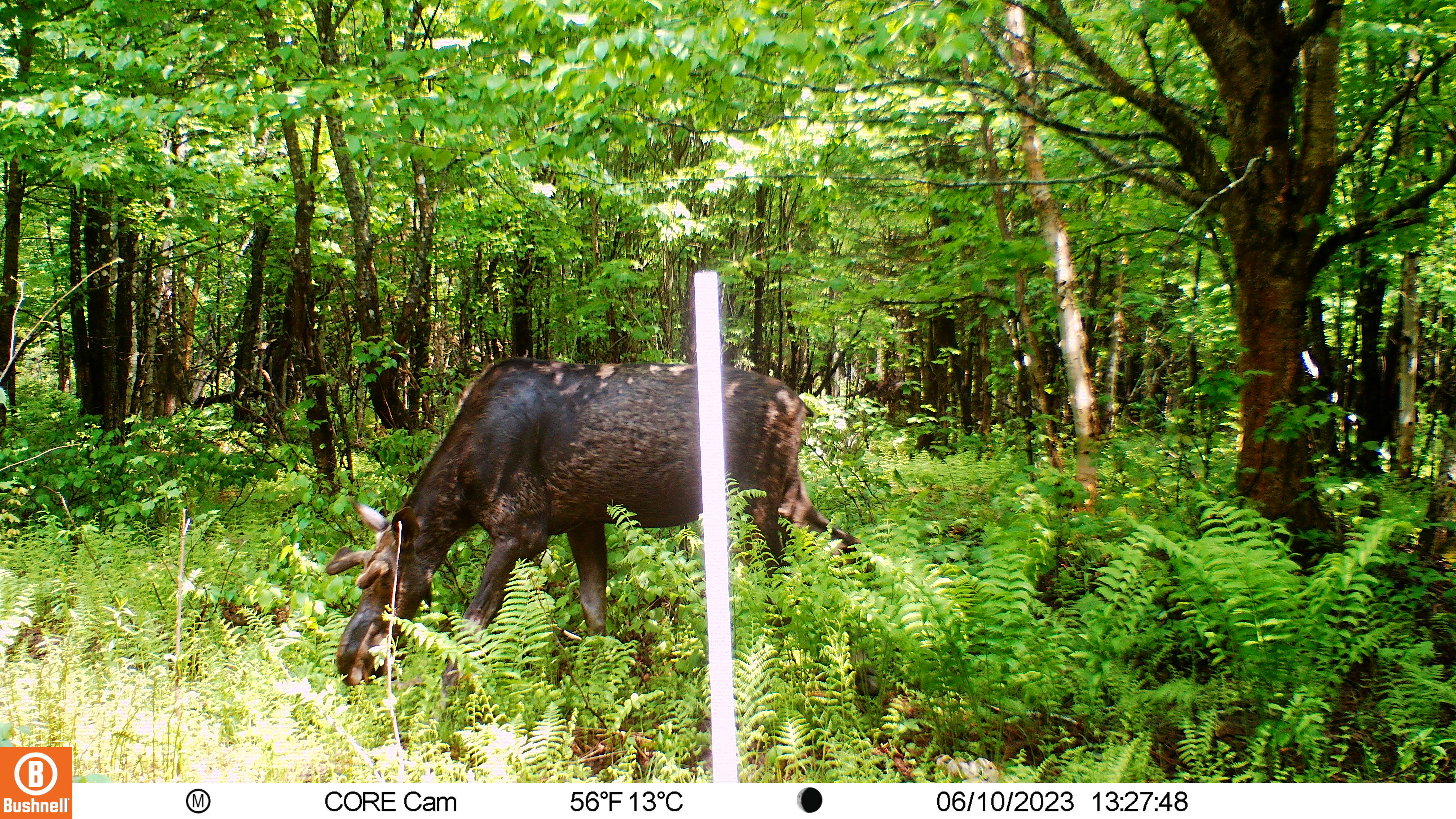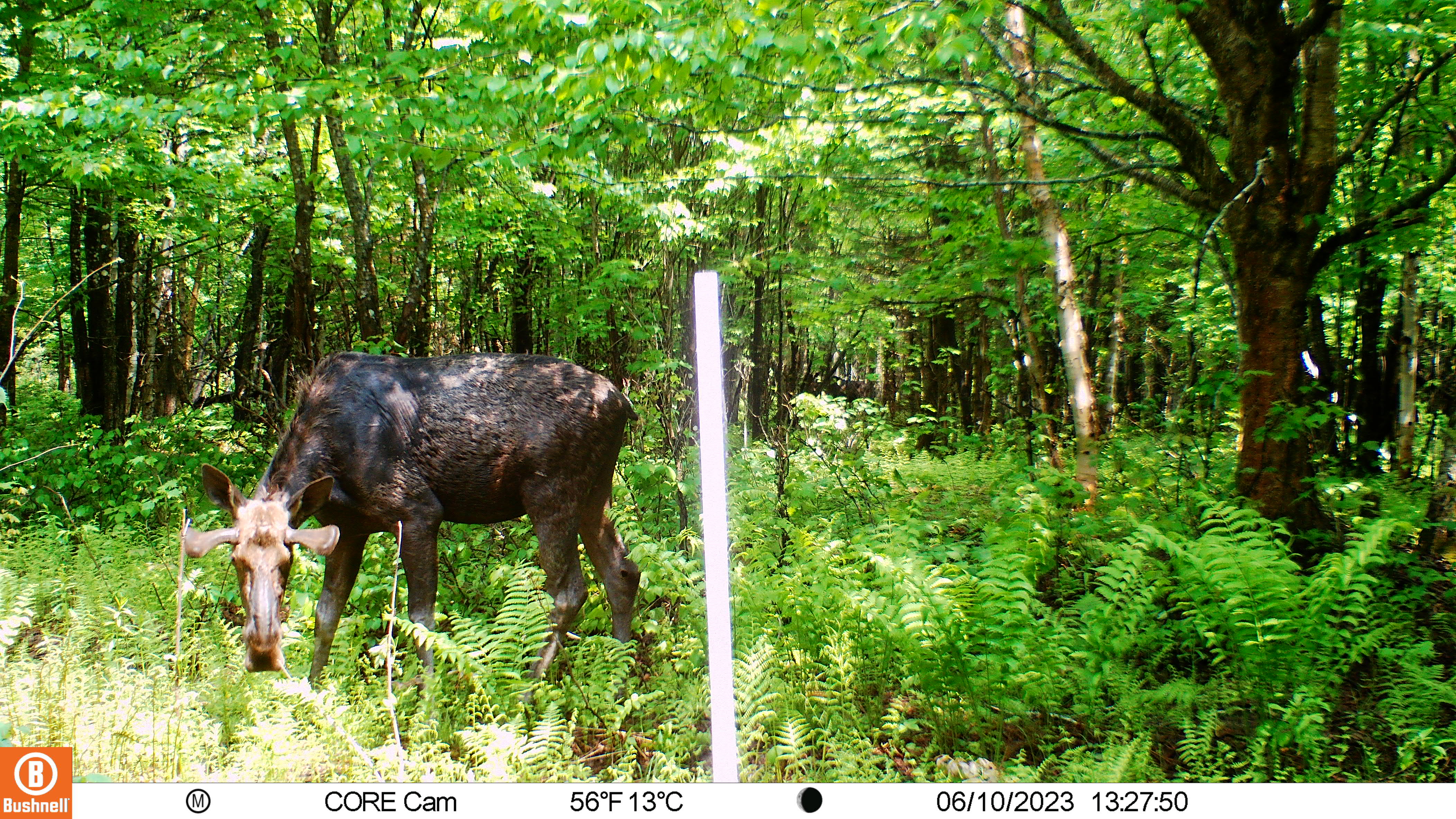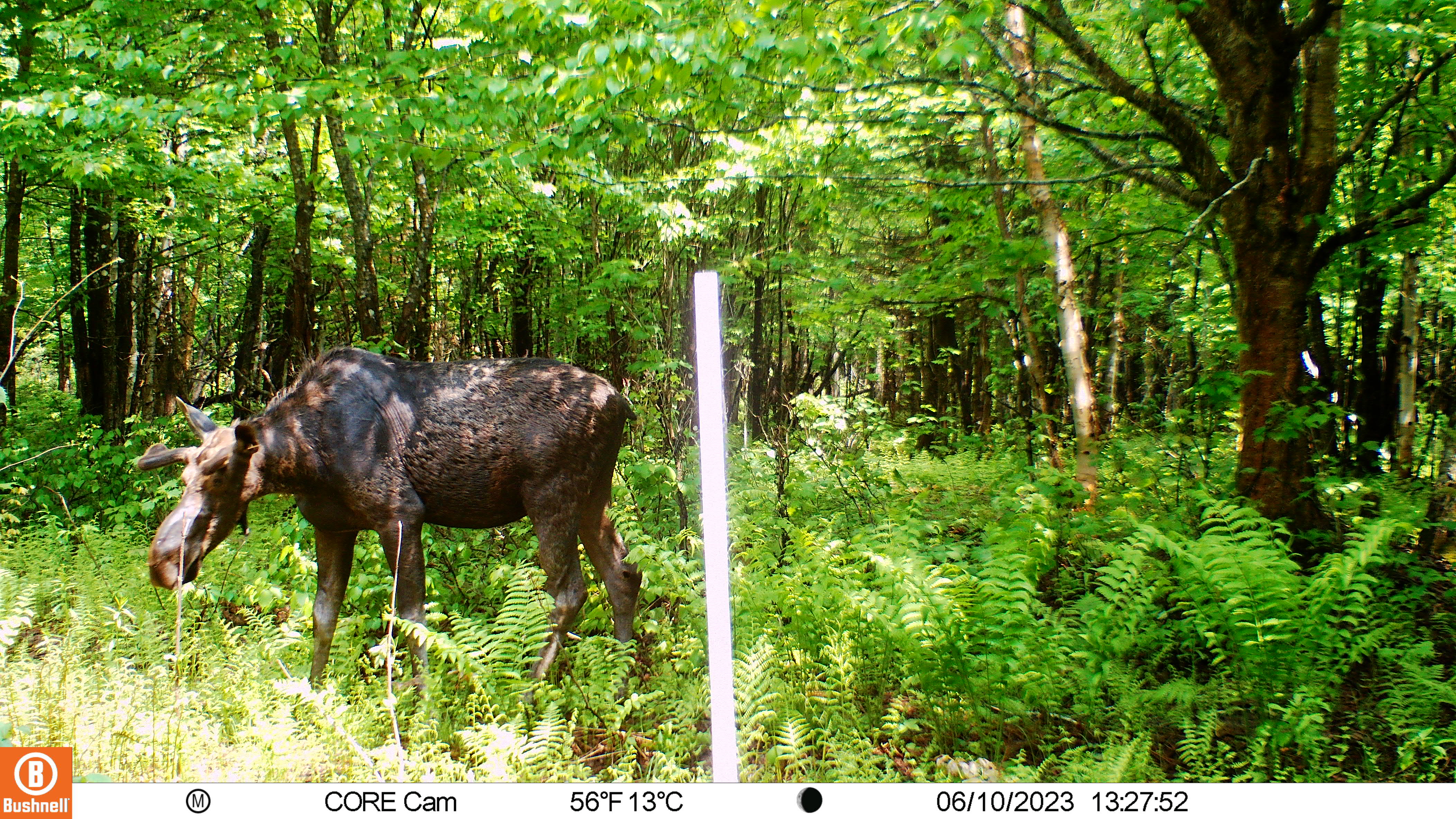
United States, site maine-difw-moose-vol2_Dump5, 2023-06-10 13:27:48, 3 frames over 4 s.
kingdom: Animalia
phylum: Chordata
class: Mammalia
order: Artiodactyla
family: Cervidae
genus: Alces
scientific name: Alces alces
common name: moose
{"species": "moose (Alces alces)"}